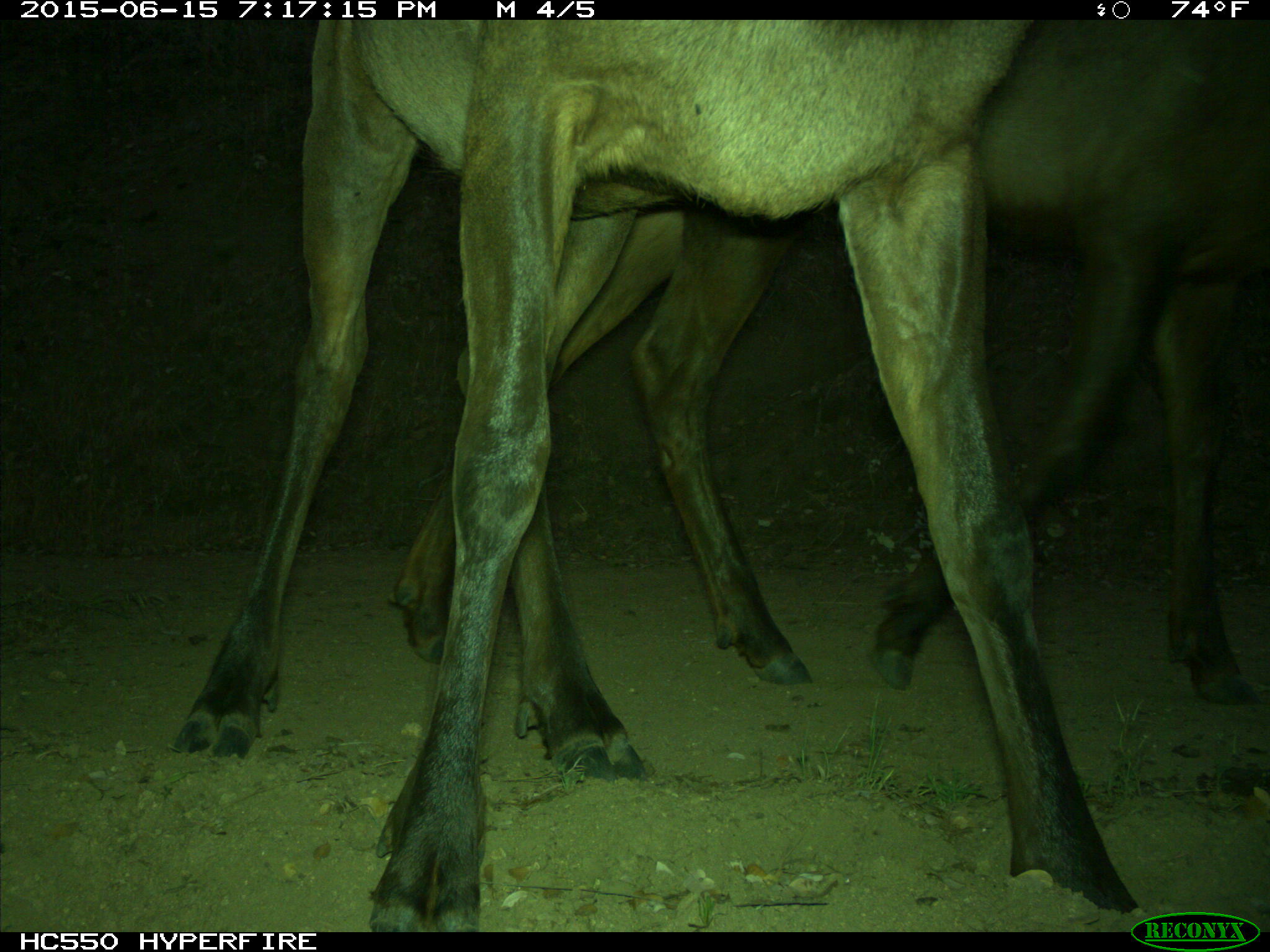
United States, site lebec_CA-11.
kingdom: Animalia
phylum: Chordata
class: Mammalia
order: Artiodactyla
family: Cervidae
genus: Cervus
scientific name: Cervus canadensis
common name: elk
Cervus canadensis (elk).